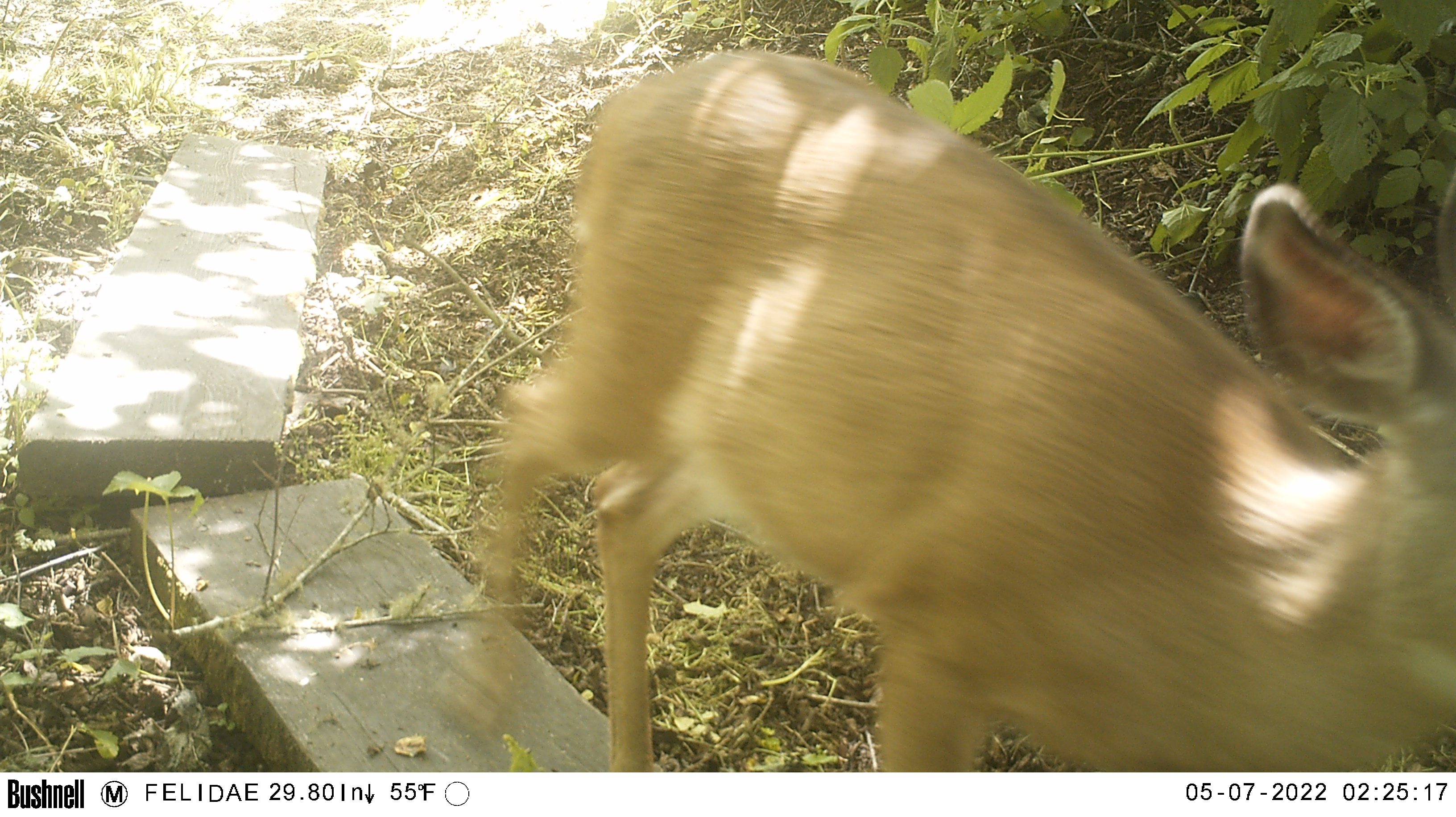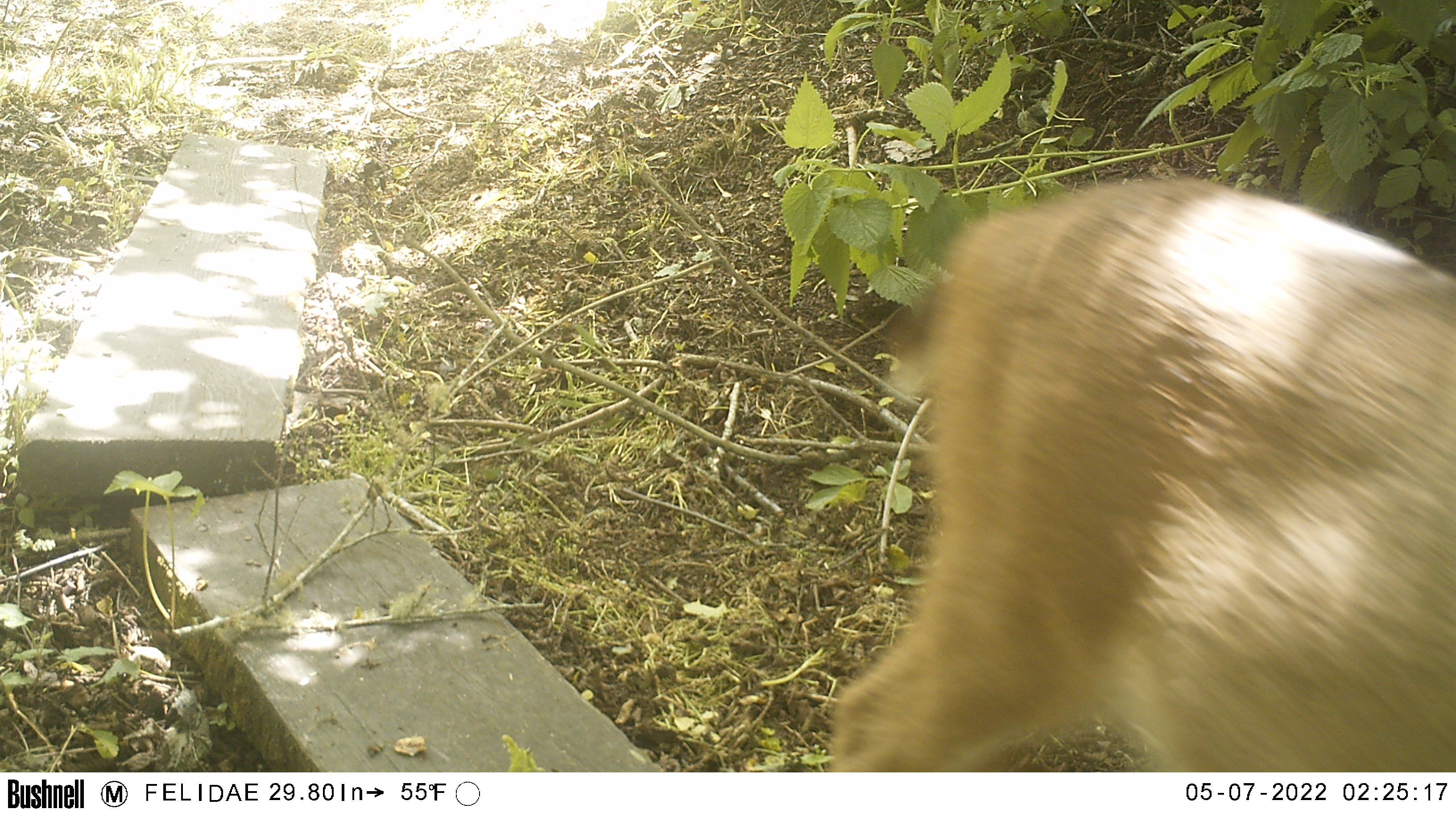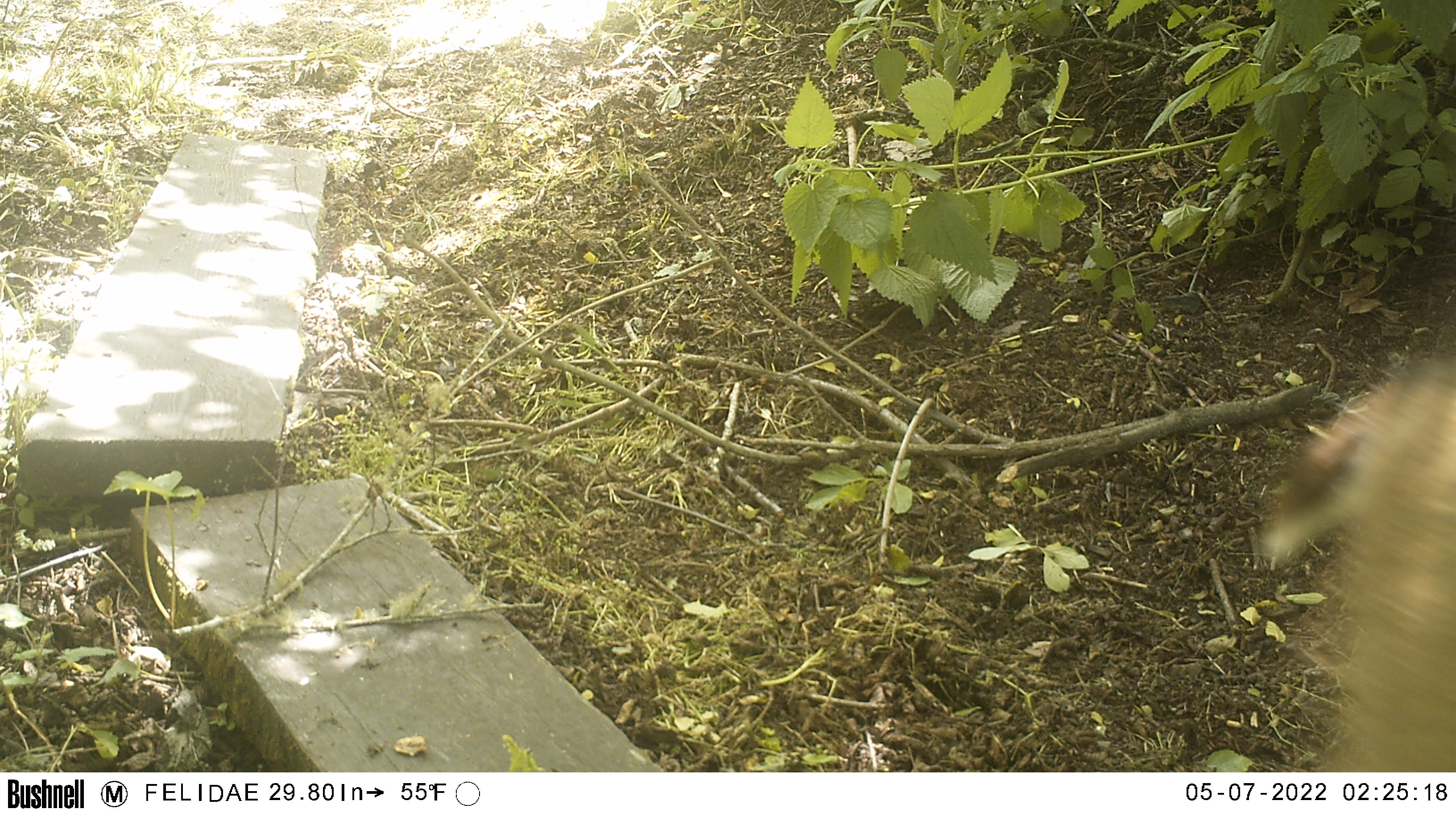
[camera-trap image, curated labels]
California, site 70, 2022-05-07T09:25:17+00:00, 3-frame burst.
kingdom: Animalia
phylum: Chordata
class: Mammalia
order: Artiodactyla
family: Cervidae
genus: Odocoileus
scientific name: Odocoileus hemionus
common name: mule deer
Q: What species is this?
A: Mule deer (Odocoileus hemionus).